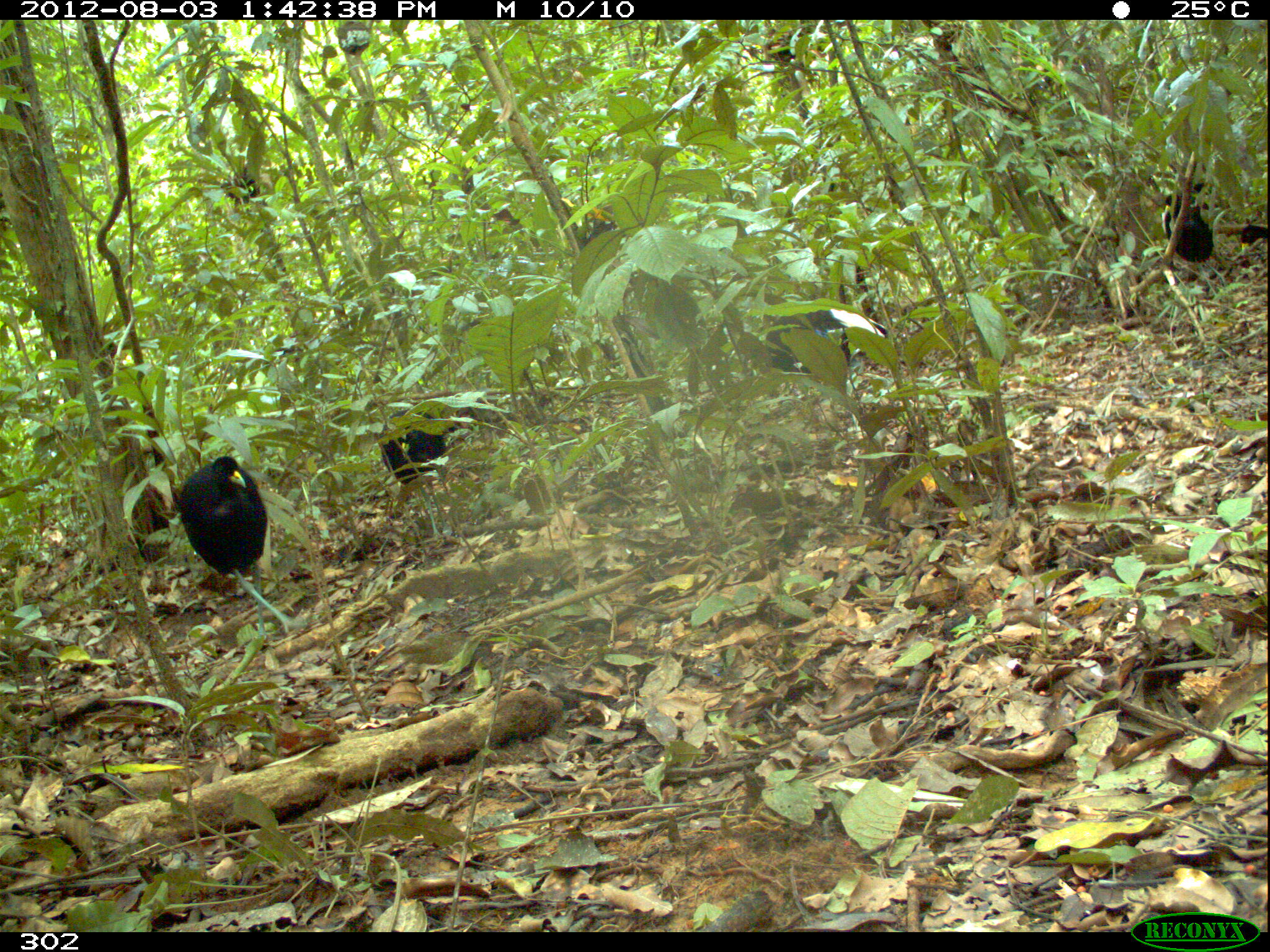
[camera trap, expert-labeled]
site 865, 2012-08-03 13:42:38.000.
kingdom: Animalia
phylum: Chordata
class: Aves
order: Gruiformes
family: Psophiidae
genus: Psophia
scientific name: Psophia leucoptera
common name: pale-winged trumpeter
Psophia leucoptera (pale-winged trumpeter).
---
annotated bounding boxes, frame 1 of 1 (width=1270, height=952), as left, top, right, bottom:
psophia leucoptera: 177, 454, 305, 641; 761, 303, 890, 432; 378, 402, 478, 541; 1160, 190, 1226, 299; 1239, 222, 1267, 252